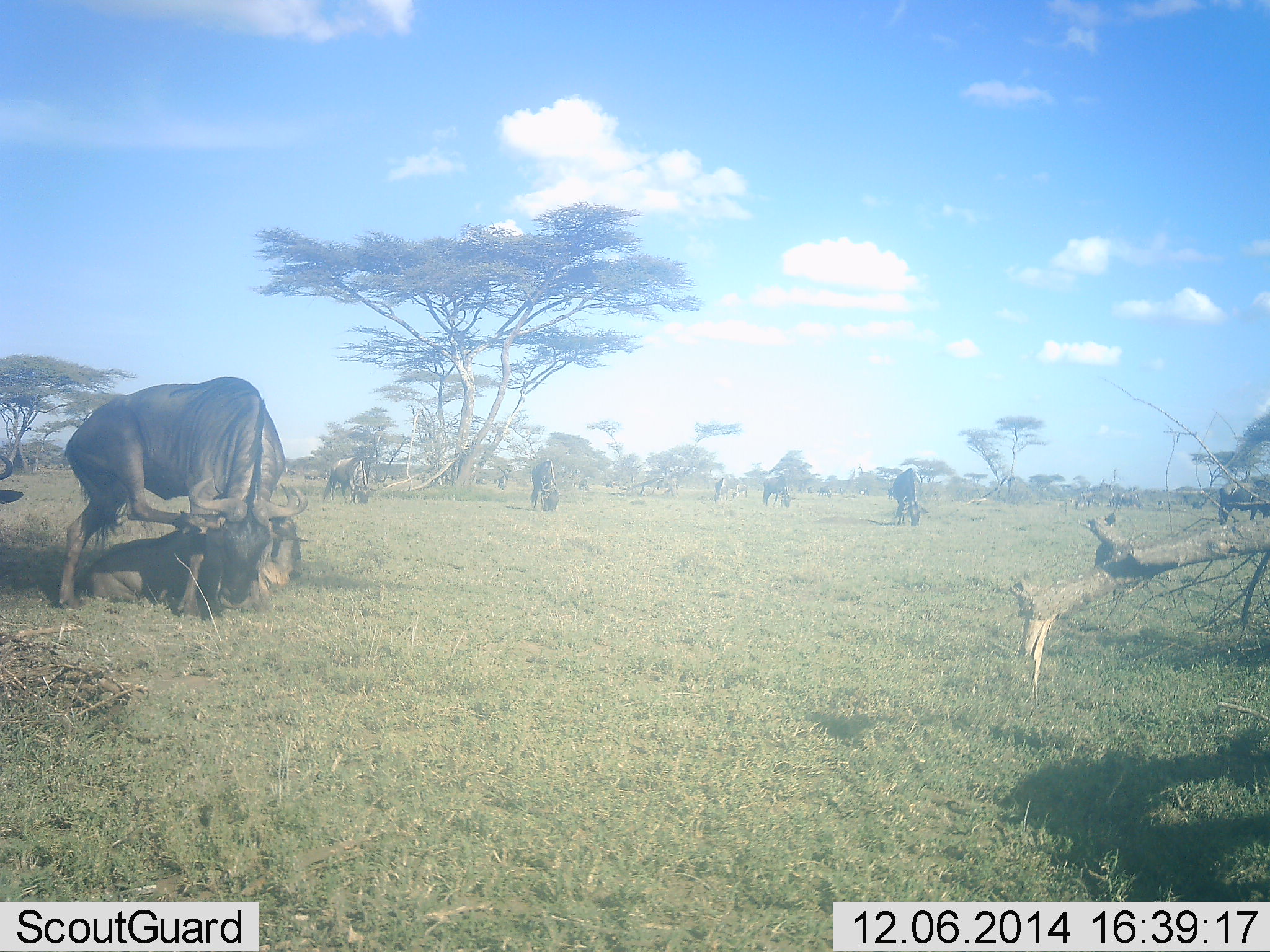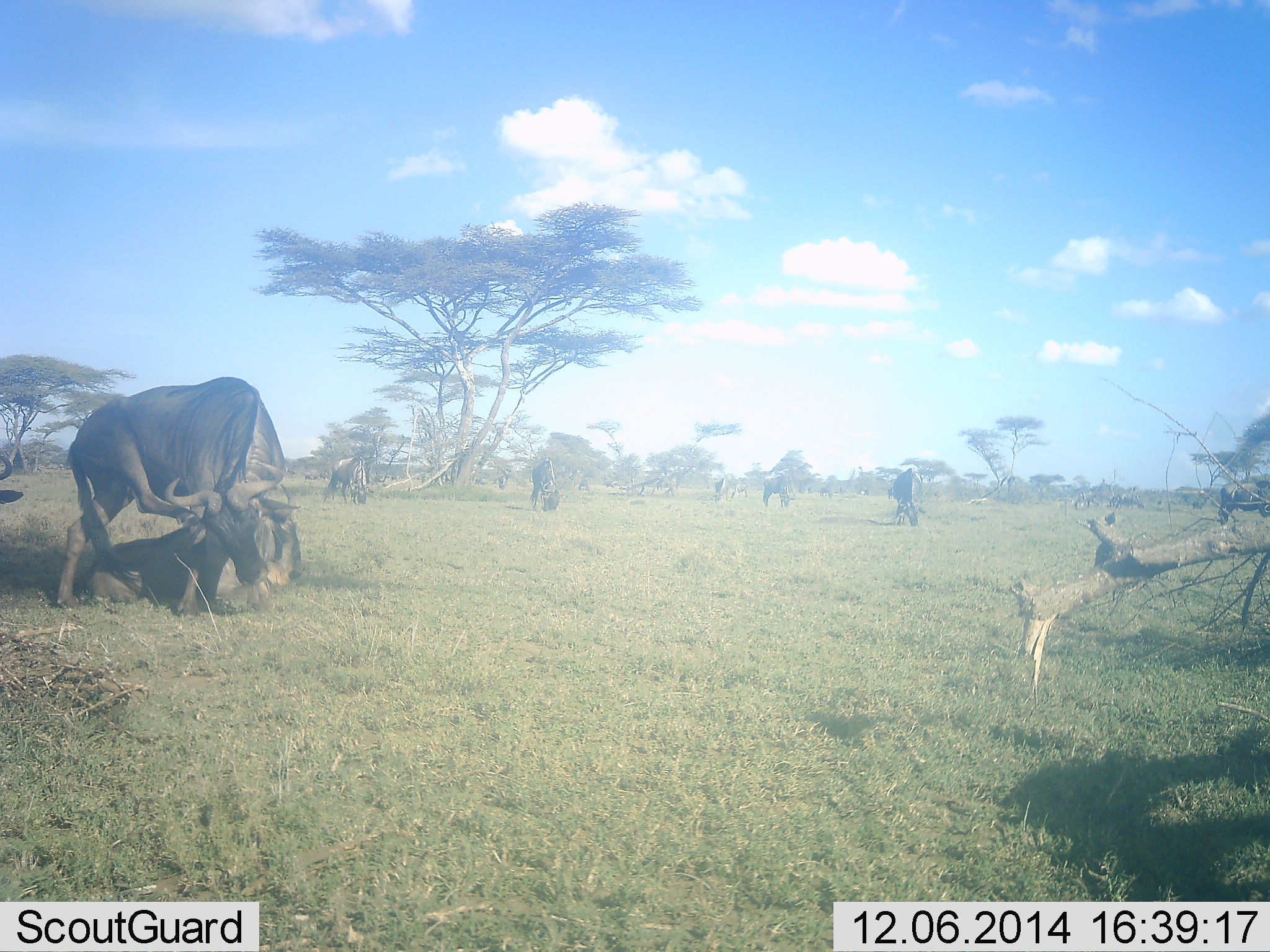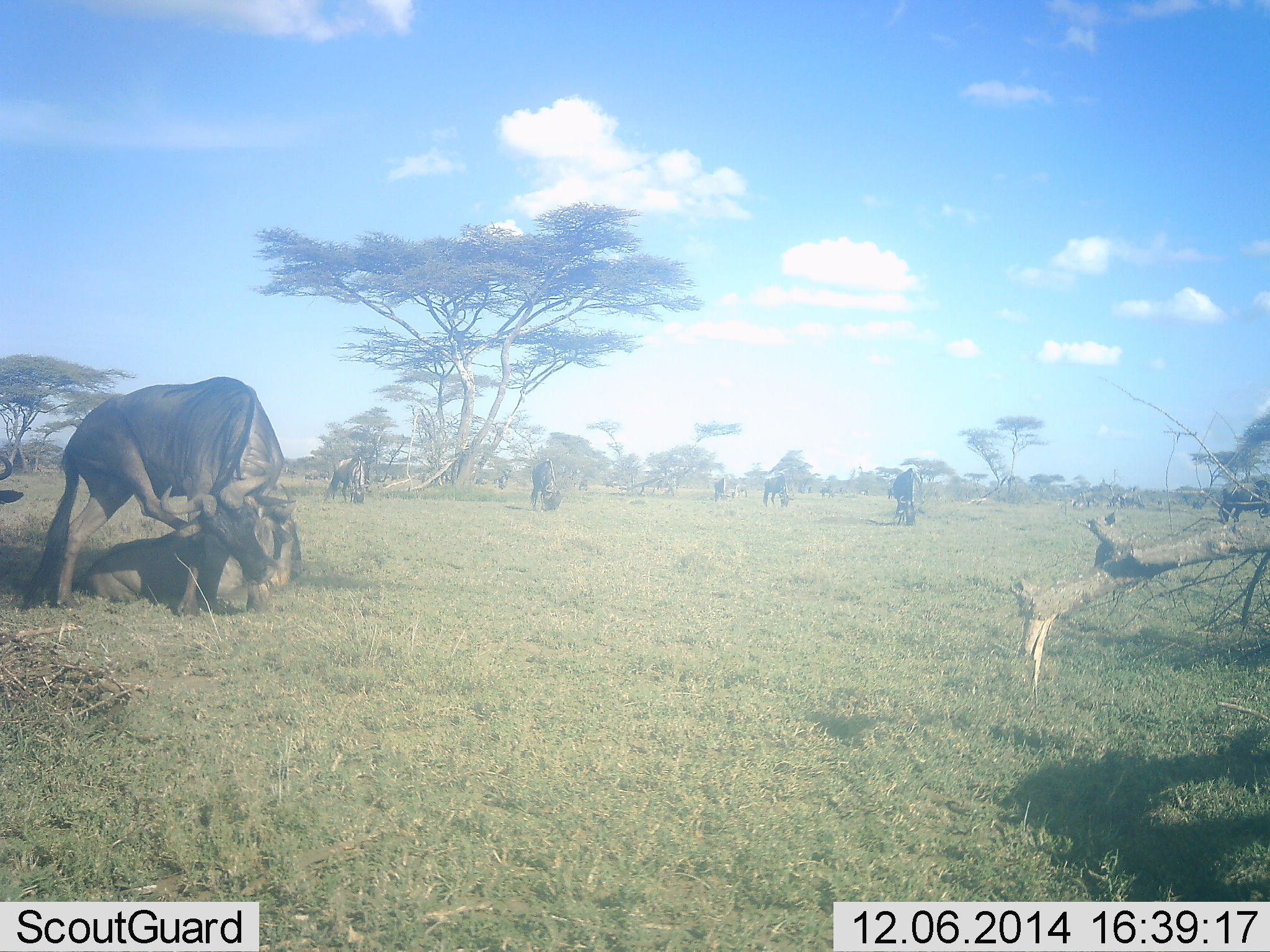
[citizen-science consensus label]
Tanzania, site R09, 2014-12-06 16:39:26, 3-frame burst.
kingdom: Animalia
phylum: Chordata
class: Mammalia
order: Artiodactyla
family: Bovidae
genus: Connochaetes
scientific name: Connochaetes taurinus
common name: blue wildebeest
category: wildebeest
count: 9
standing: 60%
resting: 70%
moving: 10%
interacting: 10%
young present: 10%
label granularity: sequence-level